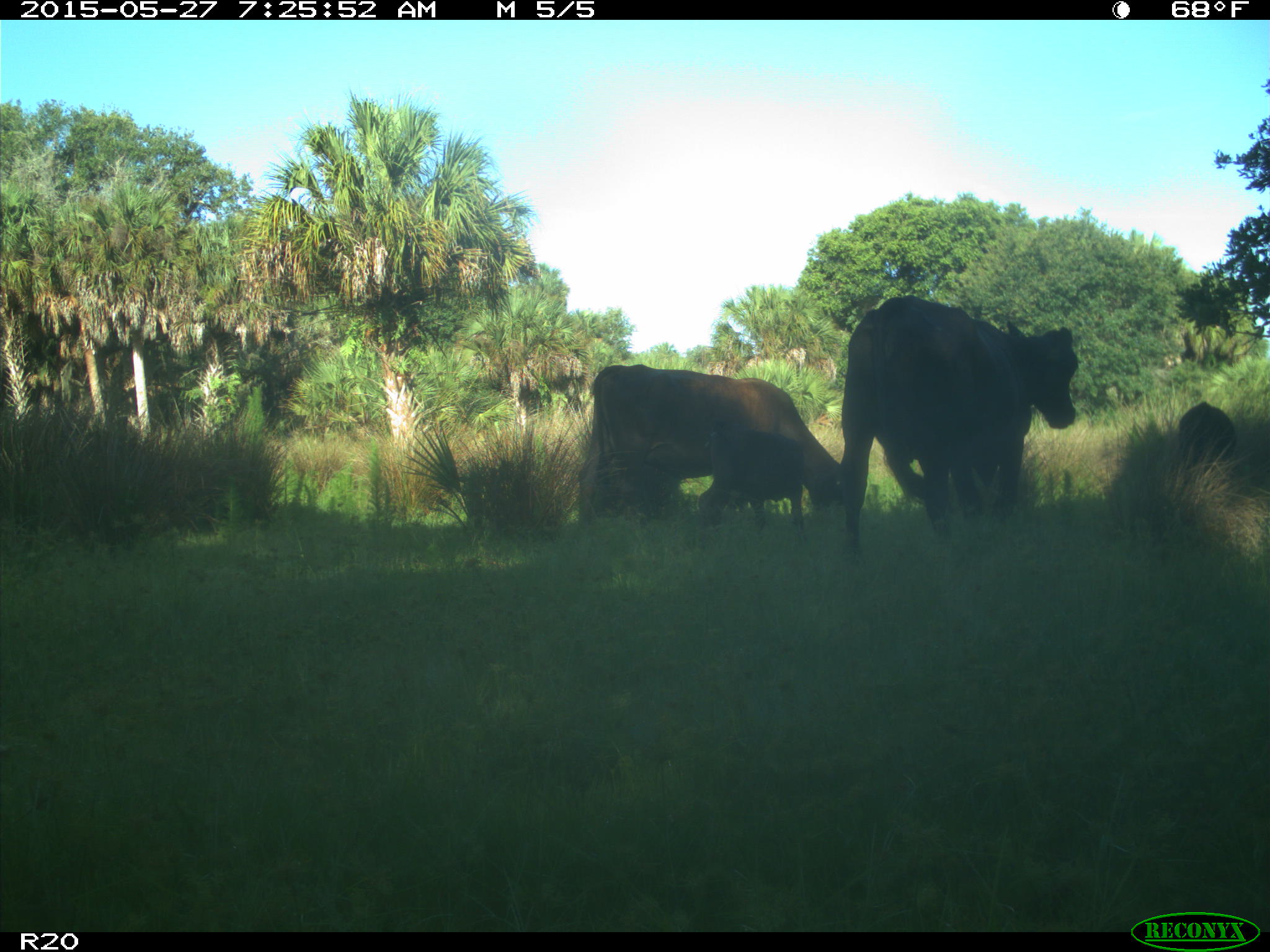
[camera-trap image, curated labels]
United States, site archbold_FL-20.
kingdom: Animalia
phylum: Chordata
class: Mammalia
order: Artiodactyla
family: Bovidae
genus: Bos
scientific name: Bos taurus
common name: domestic cow